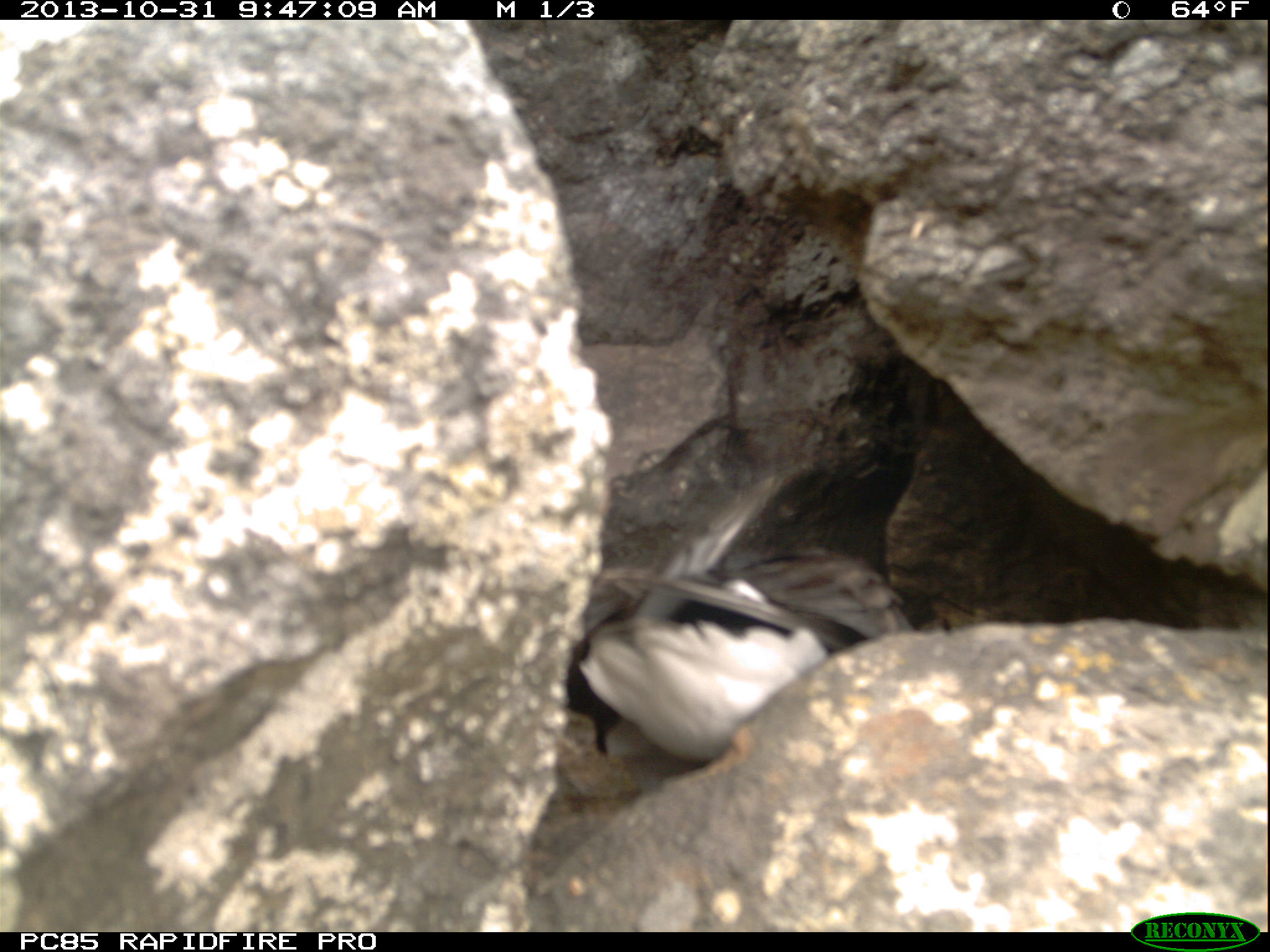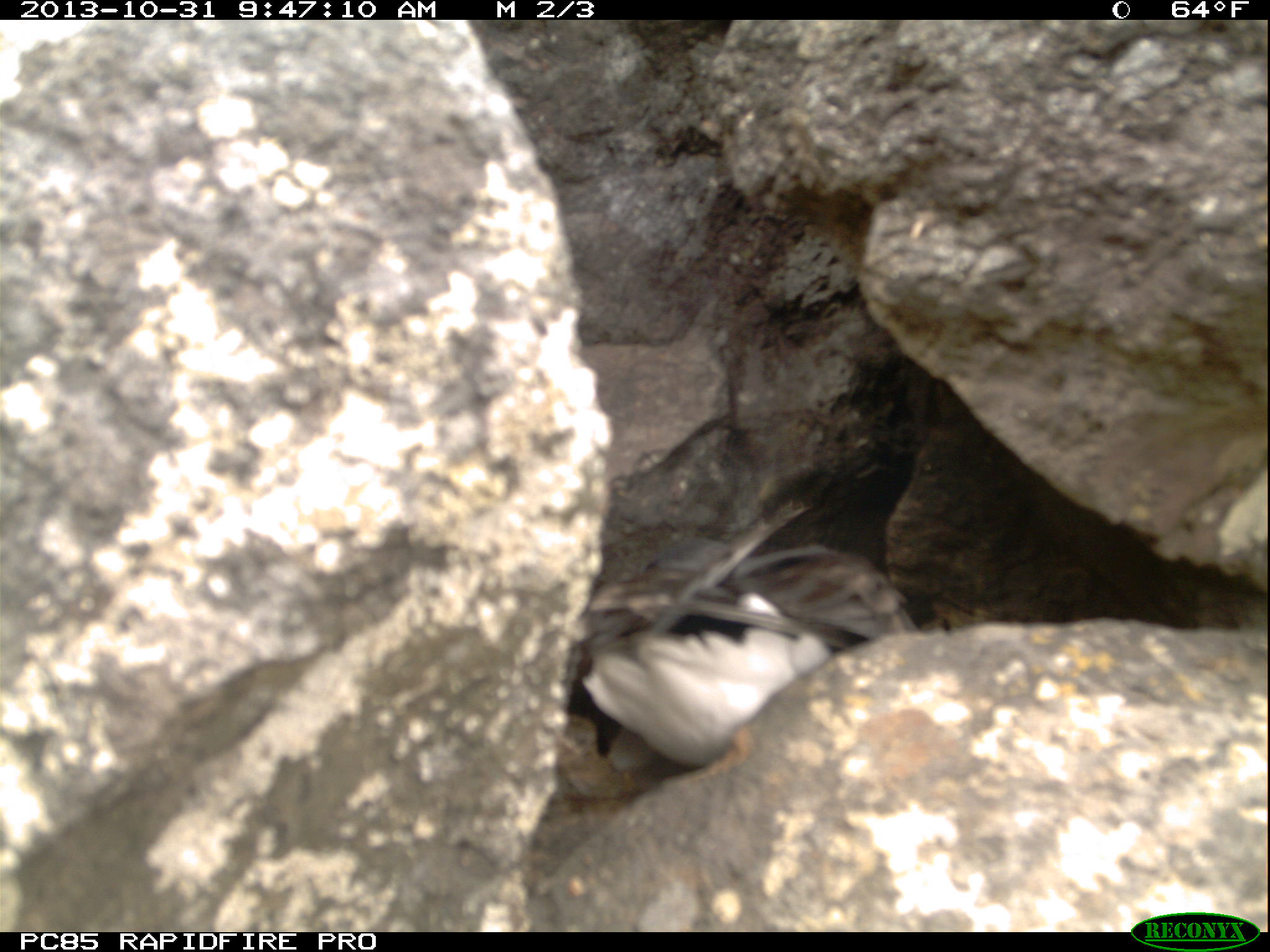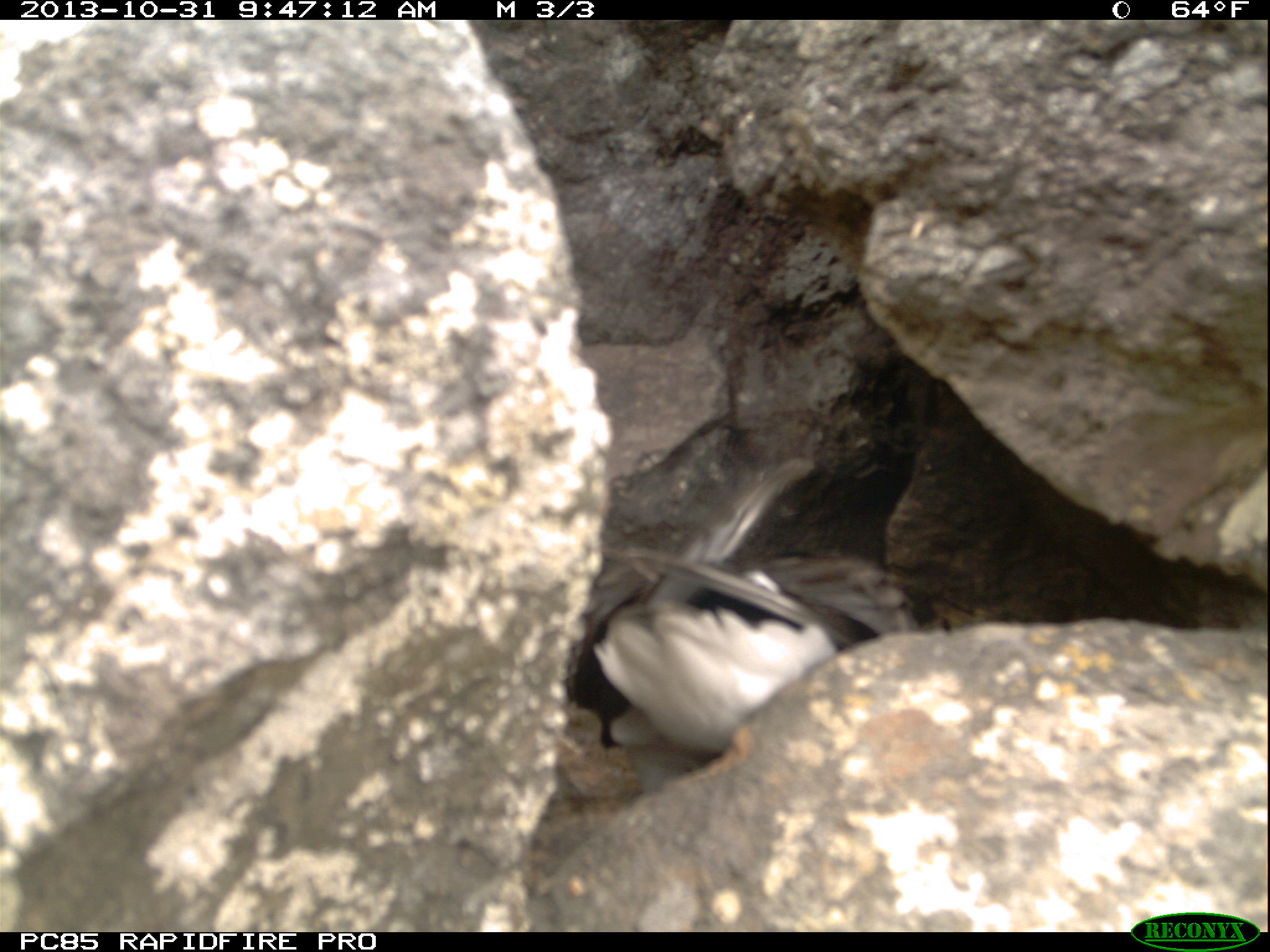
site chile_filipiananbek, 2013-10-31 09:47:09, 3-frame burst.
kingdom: Animalia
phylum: Chordata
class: Aves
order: Procellariiformes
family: Procellariidae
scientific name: Procellariidae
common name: petrel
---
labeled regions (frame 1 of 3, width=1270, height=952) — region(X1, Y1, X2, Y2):
petrel: region(560, 465, 915, 771)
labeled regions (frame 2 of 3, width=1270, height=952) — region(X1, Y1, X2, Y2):
petrel: region(559, 505, 918, 784)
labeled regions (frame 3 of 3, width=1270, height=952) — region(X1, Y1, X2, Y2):
petrel: region(567, 452, 923, 797)